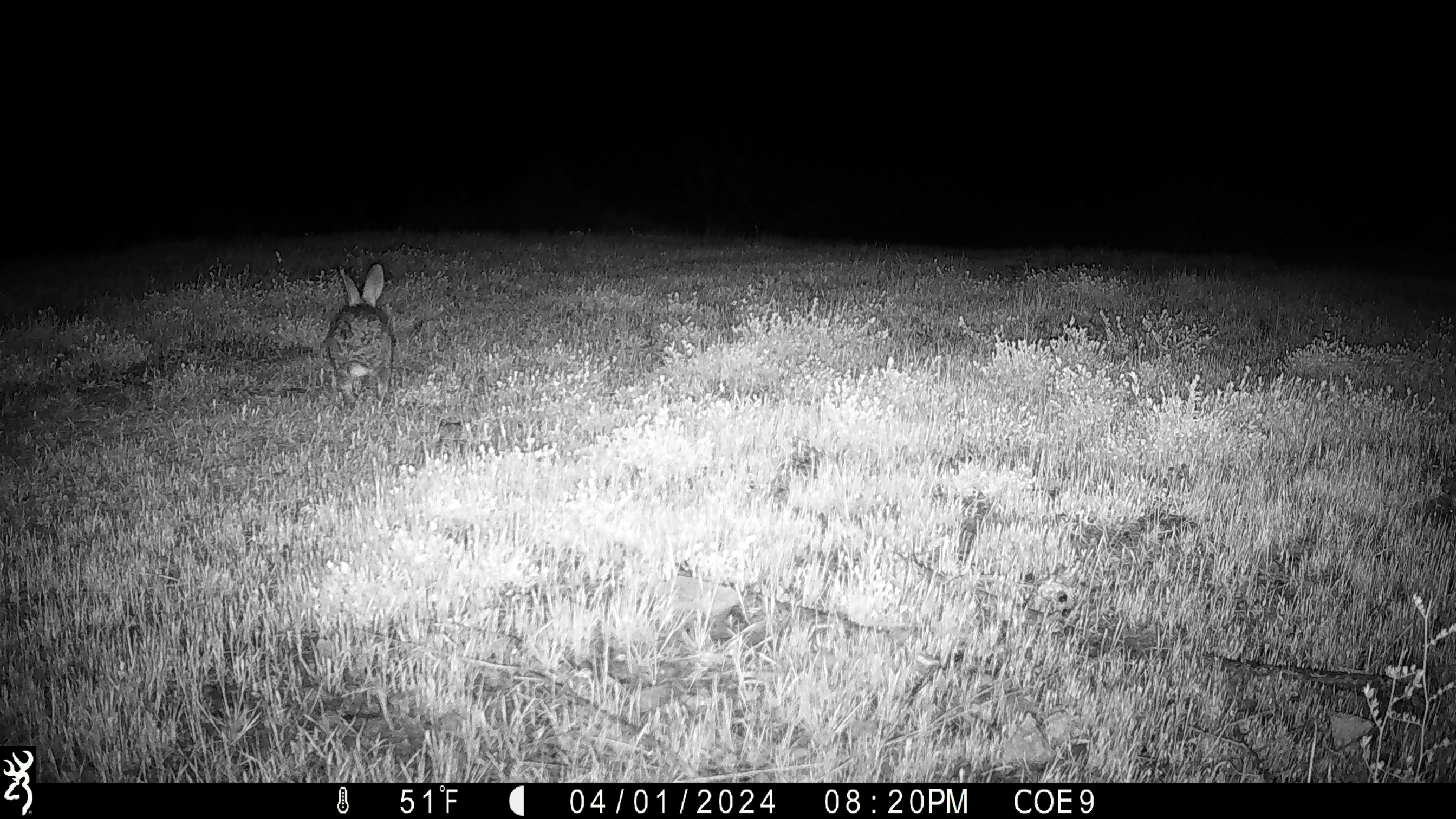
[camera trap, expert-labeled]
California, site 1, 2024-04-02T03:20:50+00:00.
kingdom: Animalia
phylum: Chordata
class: Mammalia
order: Lagomorpha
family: Leporidae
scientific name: Leporidae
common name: rabbit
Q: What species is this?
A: Rabbit (Leporidae).